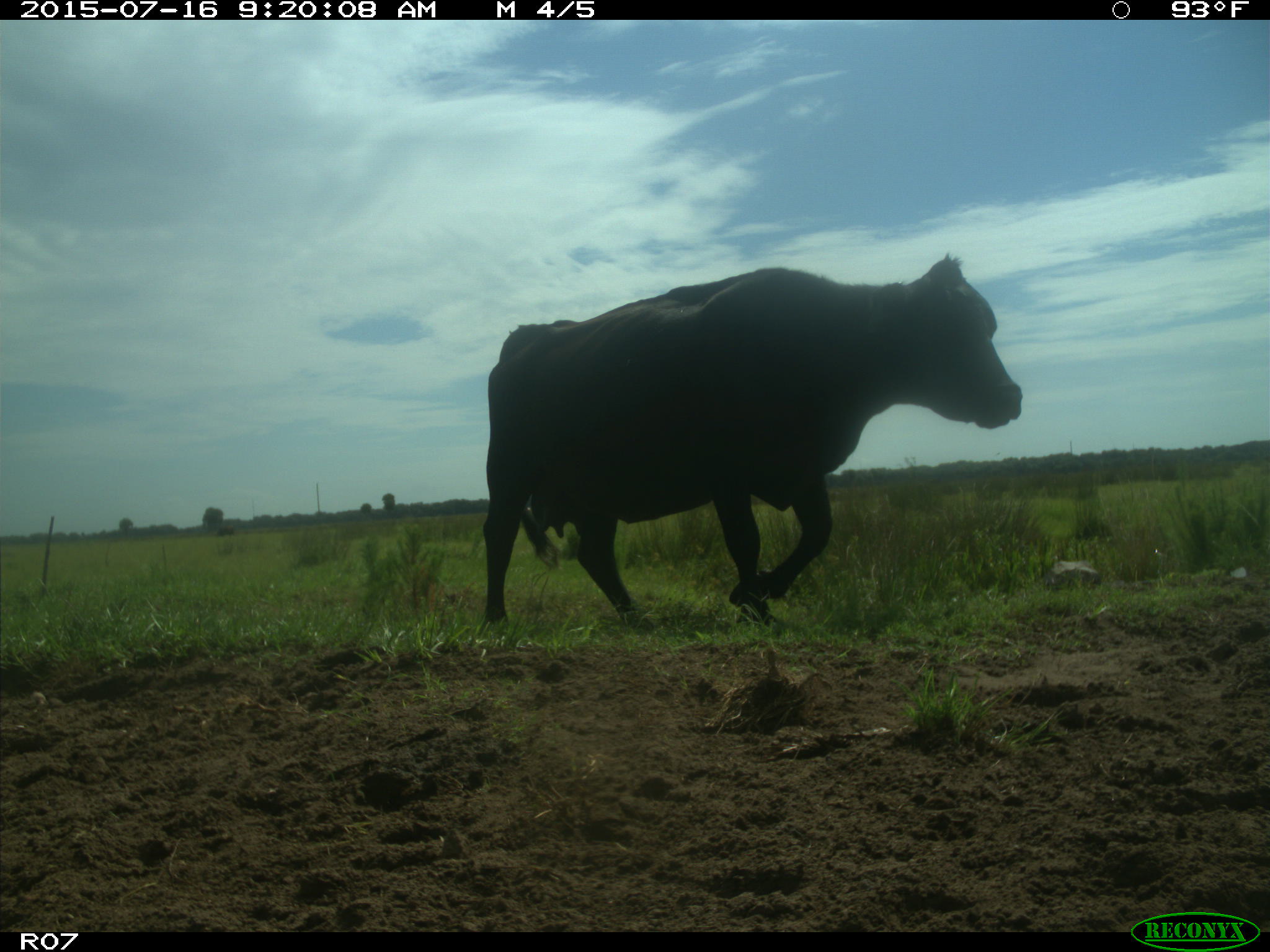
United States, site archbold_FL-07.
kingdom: Animalia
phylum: Chordata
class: Mammalia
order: Artiodactyla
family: Bovidae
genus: Bos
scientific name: Bos taurus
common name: domestic cow